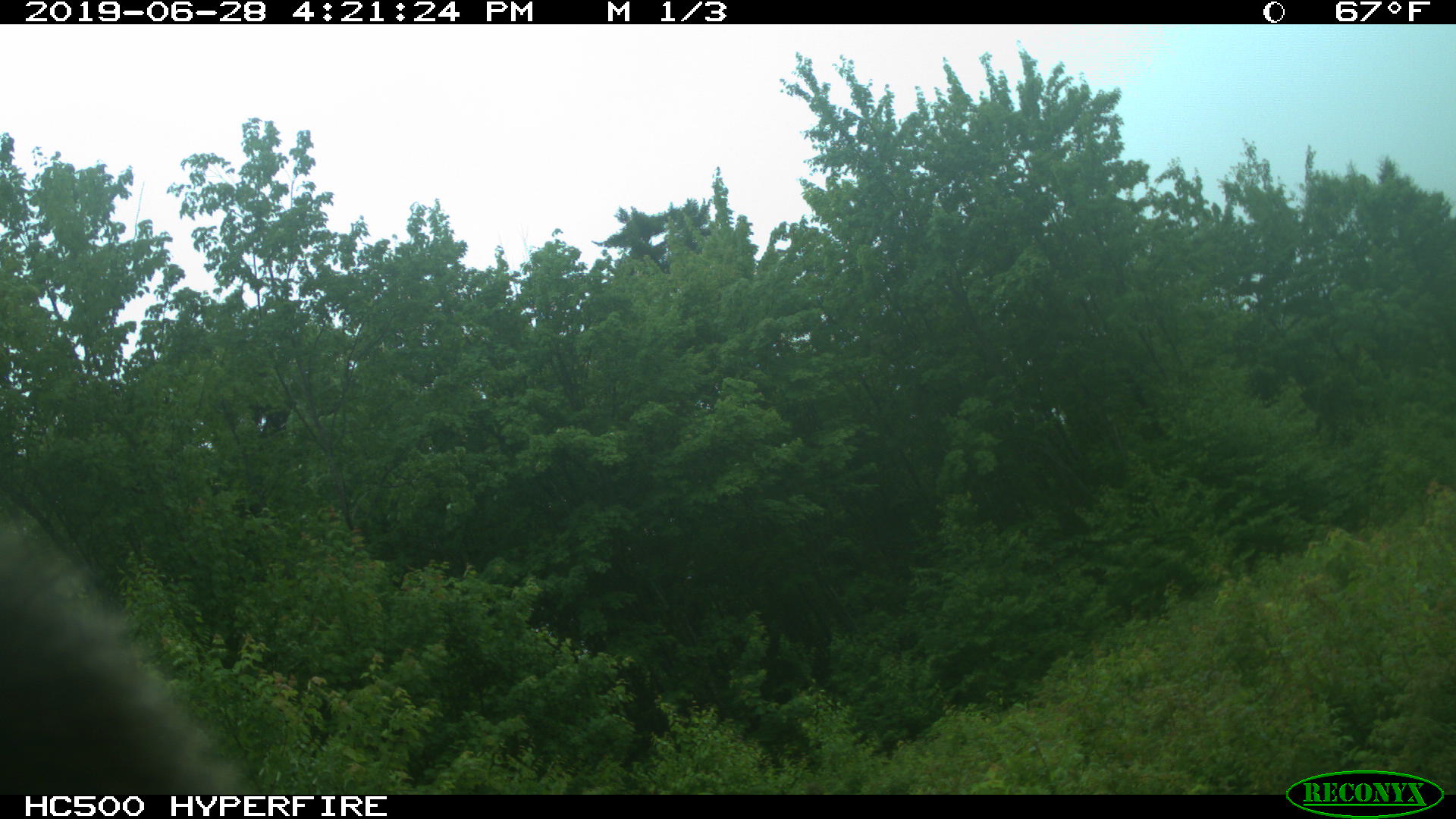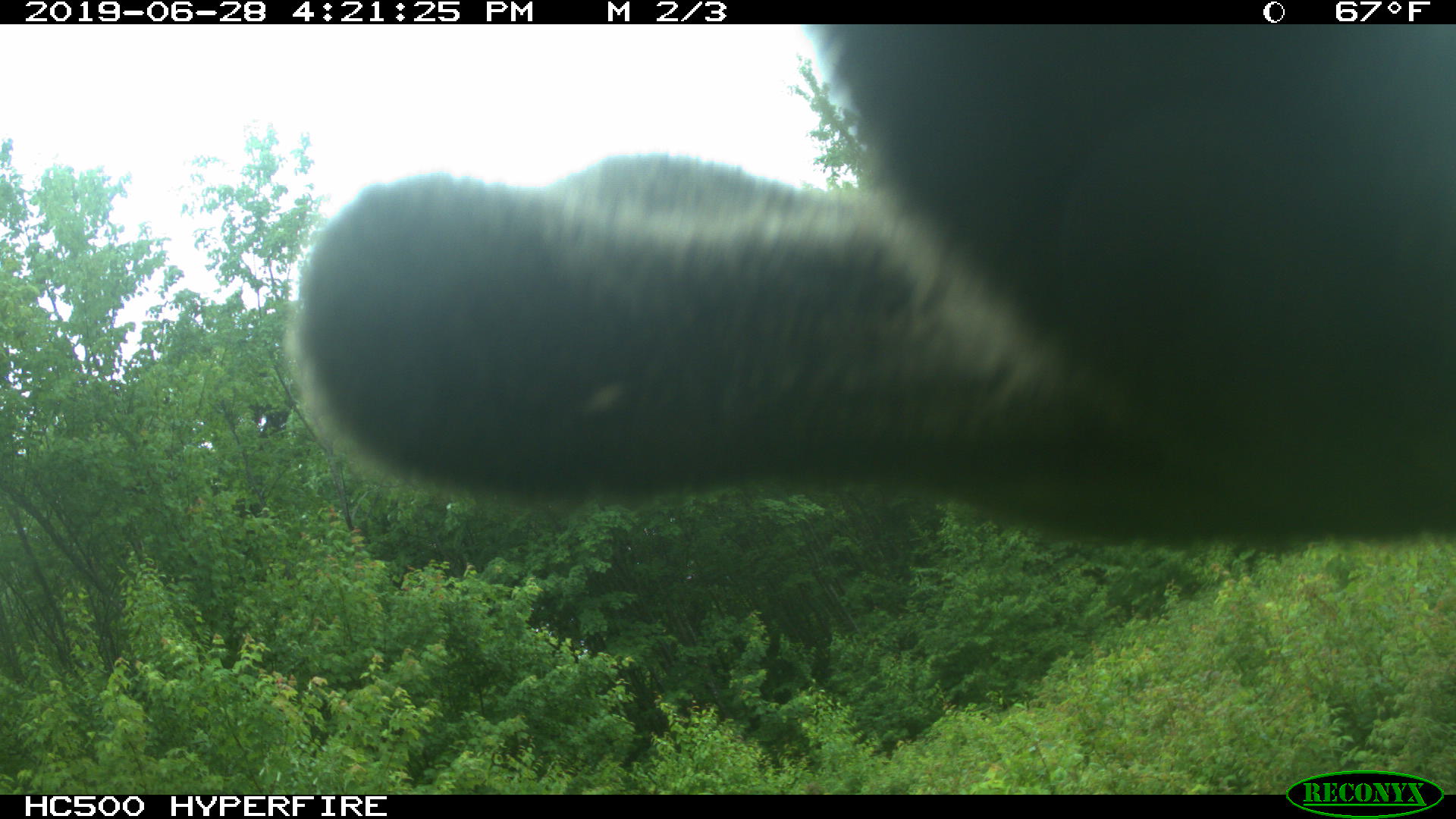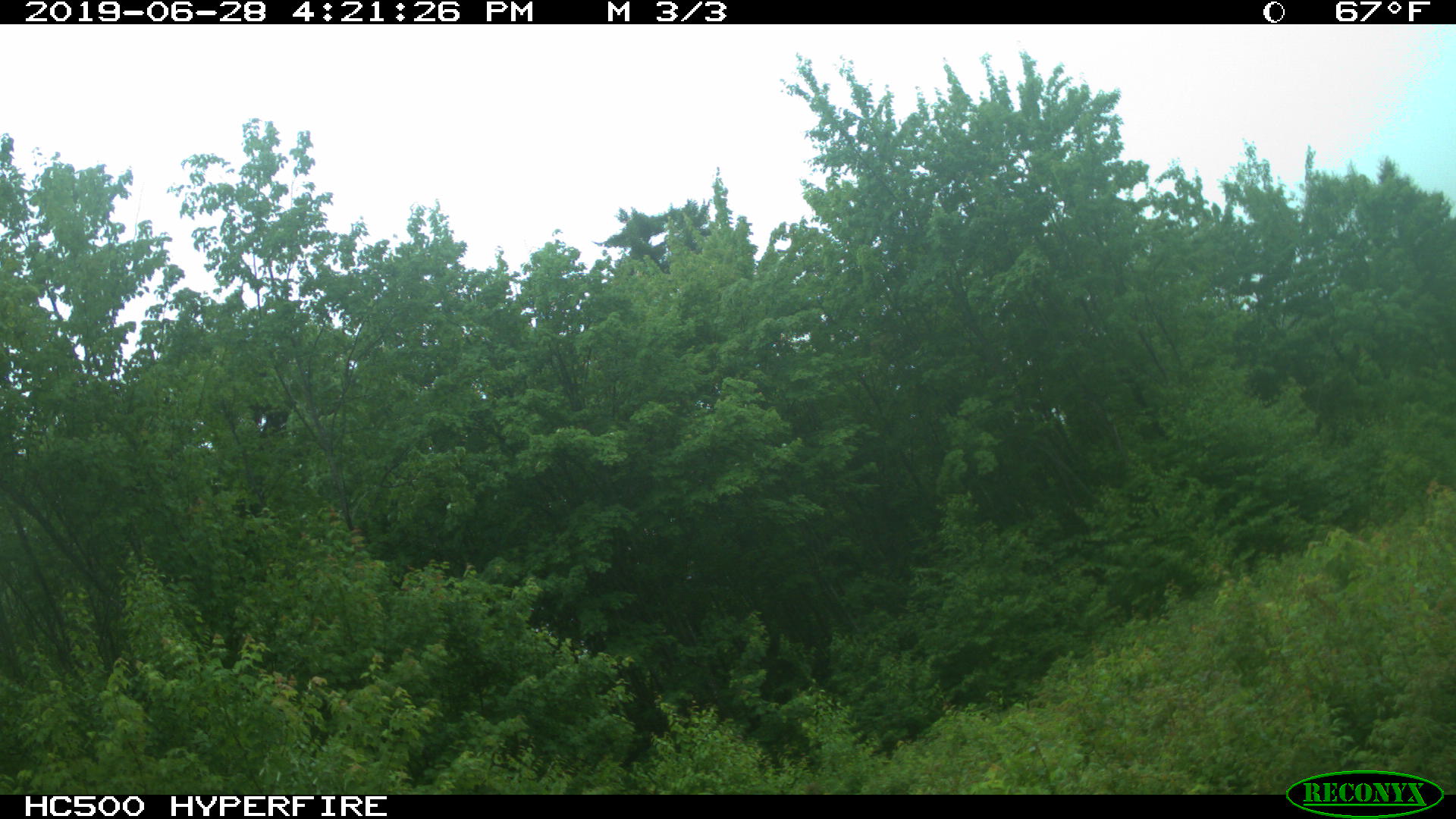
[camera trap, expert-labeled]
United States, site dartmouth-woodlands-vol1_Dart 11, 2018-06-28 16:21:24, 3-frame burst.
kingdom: Animalia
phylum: Chordata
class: Mammalia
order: Artiodactyla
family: Cervidae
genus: Alces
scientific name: Alces alces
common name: moose